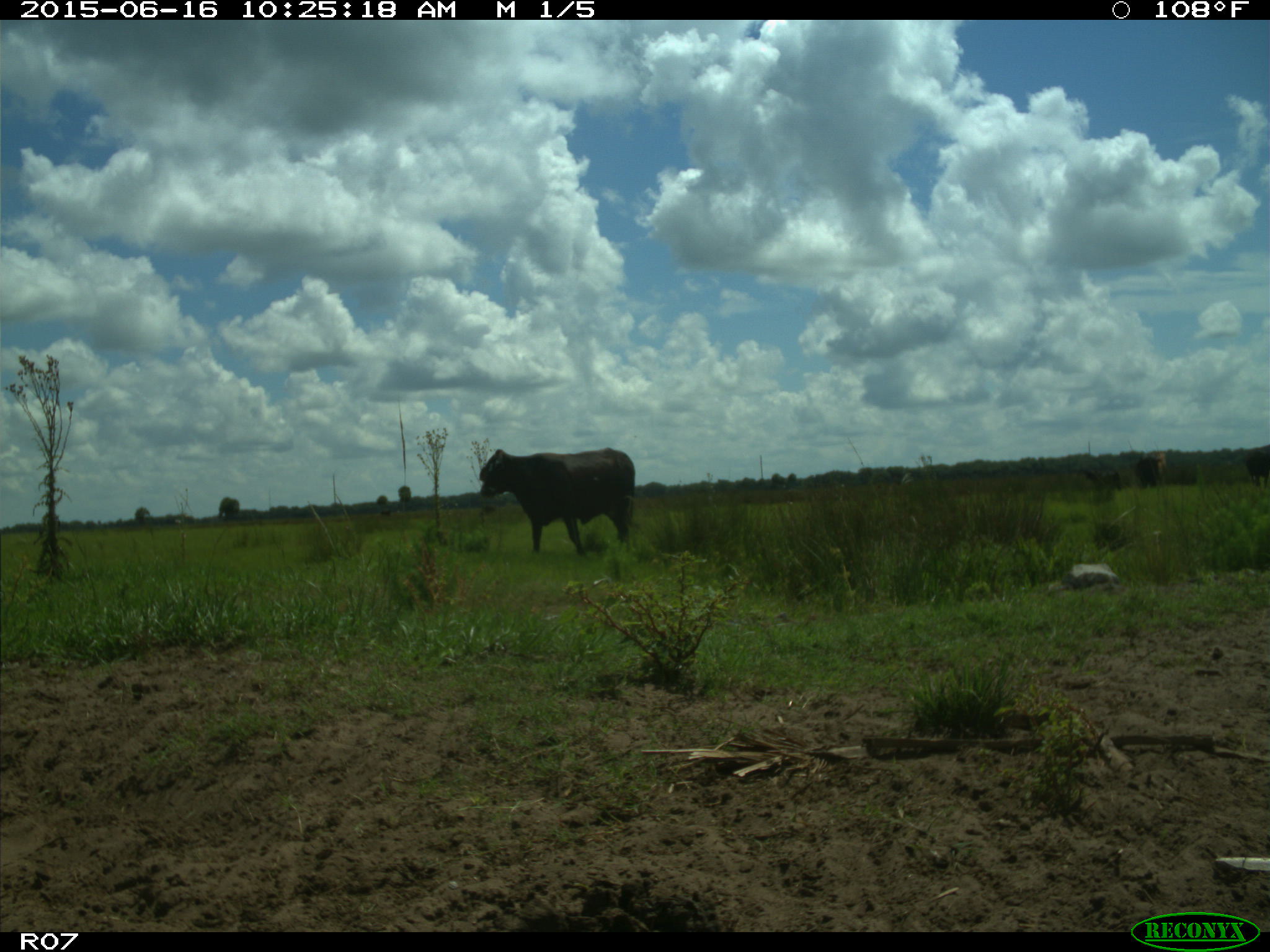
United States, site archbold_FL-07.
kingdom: Animalia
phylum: Chordata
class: Mammalia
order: Artiodactyla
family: Bovidae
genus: Bos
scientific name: Bos taurus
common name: domestic cow